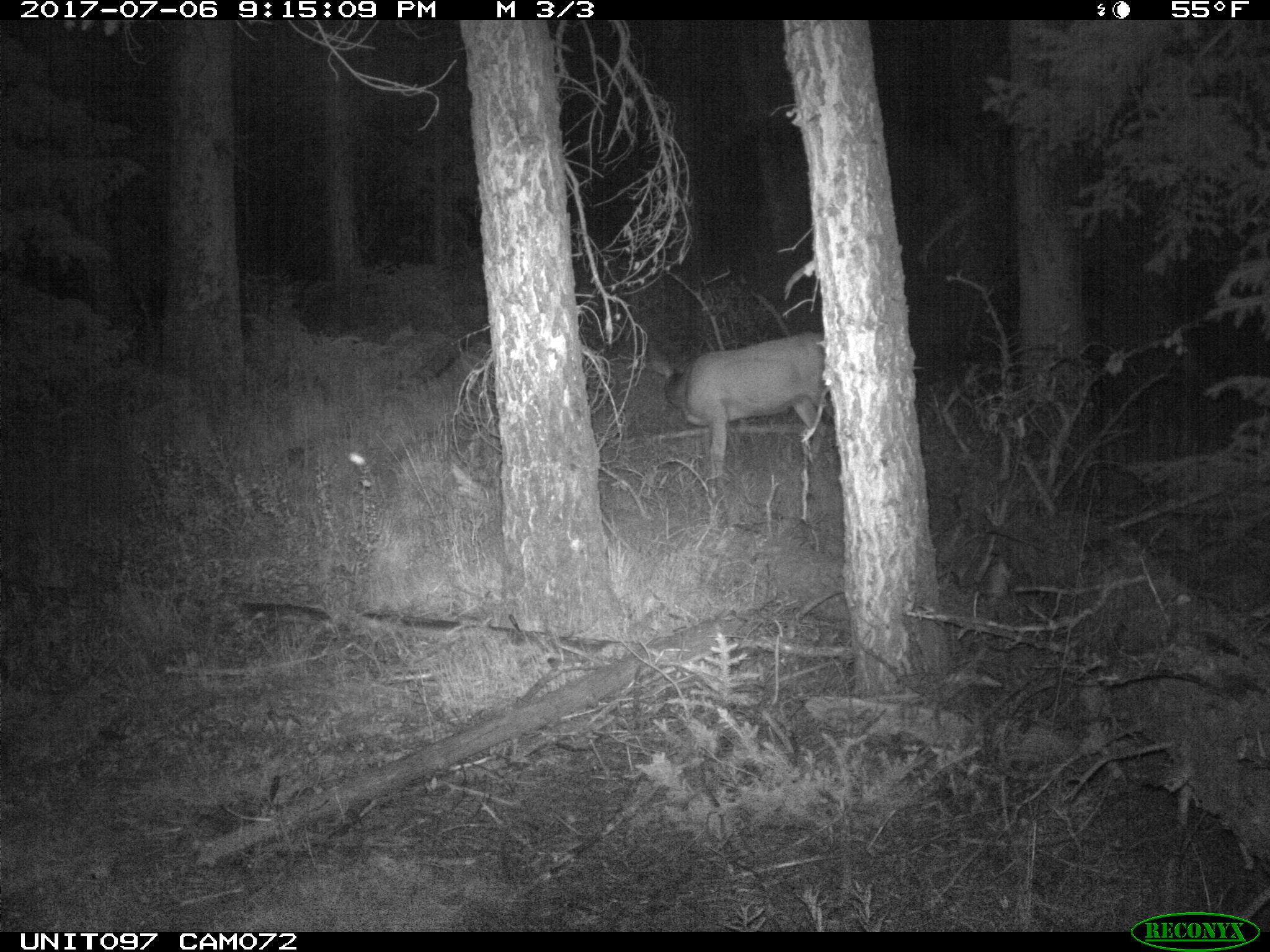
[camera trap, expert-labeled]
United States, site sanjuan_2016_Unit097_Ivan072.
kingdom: Animalia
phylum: Chordata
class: Mammalia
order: Artiodactyla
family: Cervidae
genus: Odocoileus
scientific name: Odocoileus hemionus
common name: mule deer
Odocoileus hemionus (mule deer).